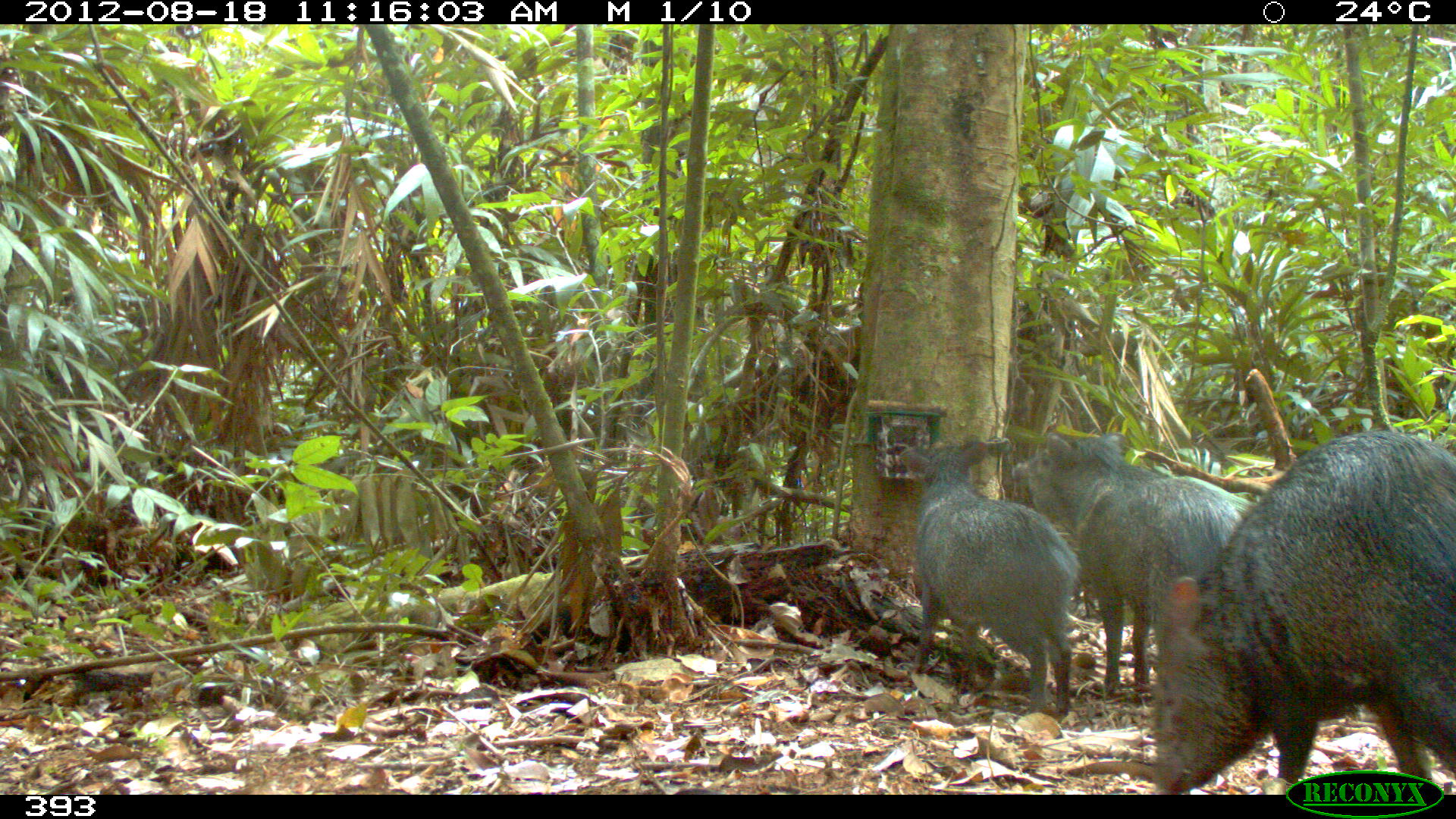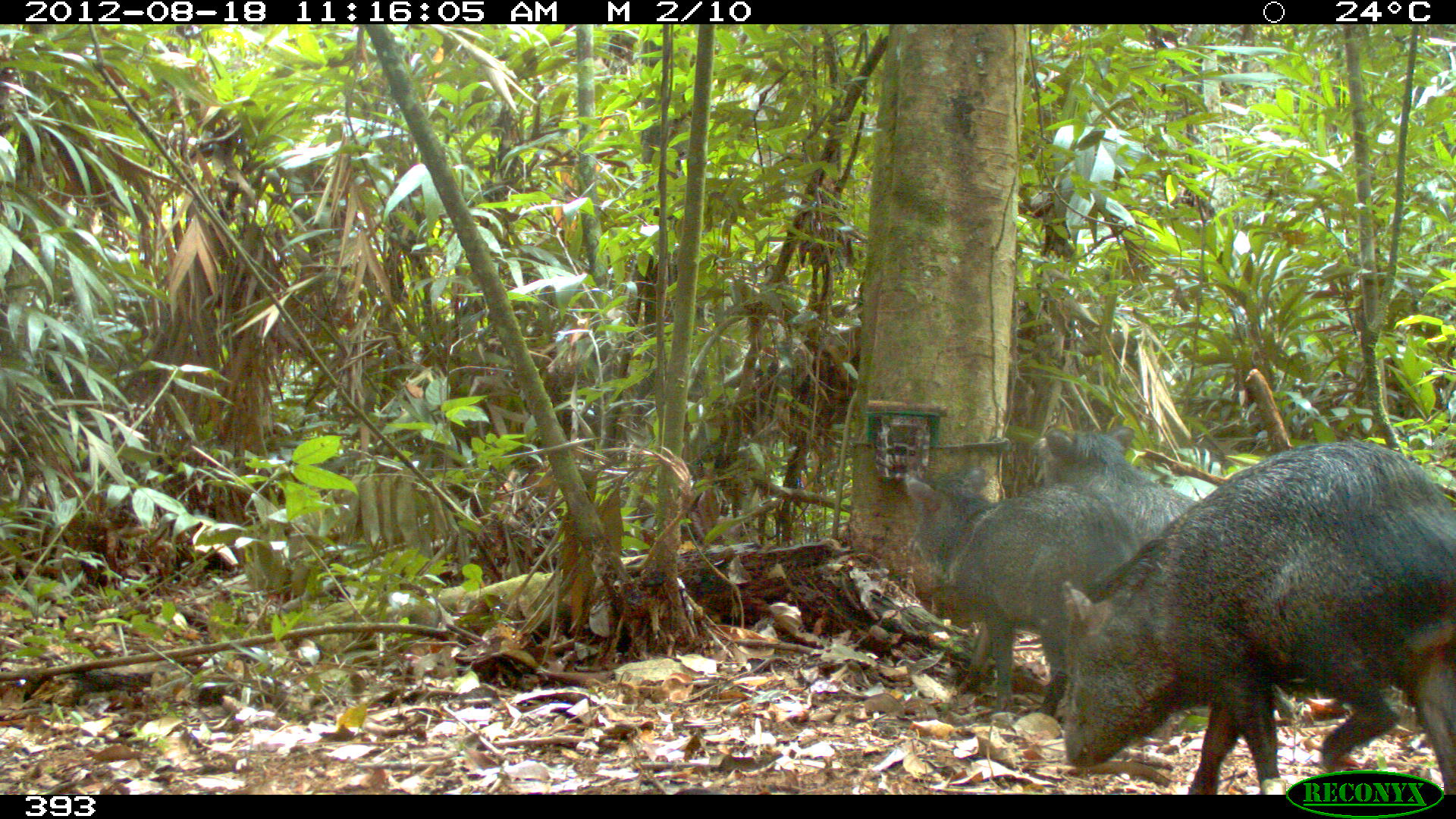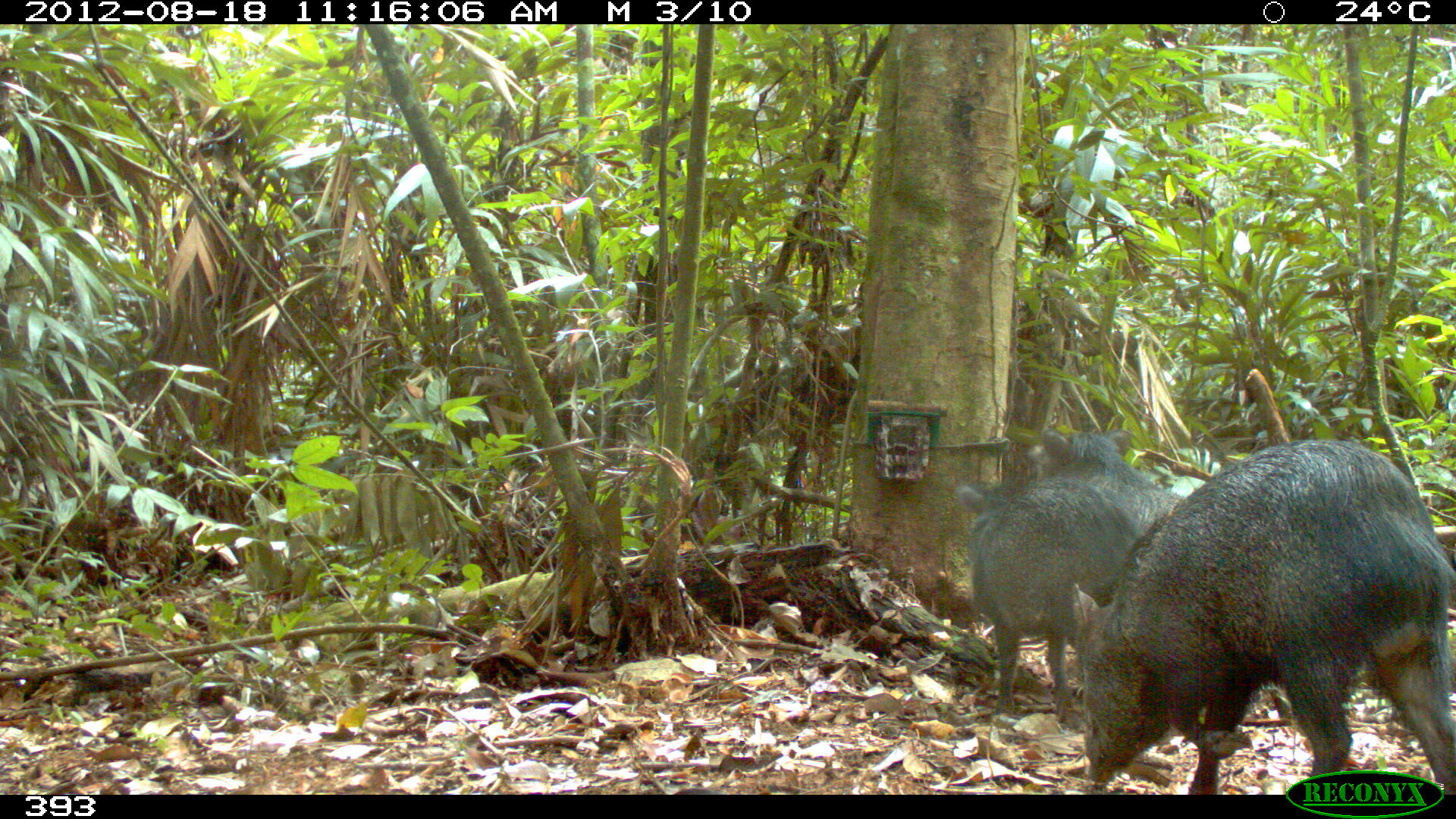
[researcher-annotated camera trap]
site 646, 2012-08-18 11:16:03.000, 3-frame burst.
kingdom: Animalia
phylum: Chordata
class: Mammalia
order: Artiodactyla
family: Tayassuidae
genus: Pecari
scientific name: Pecari tajacu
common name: collared peccary